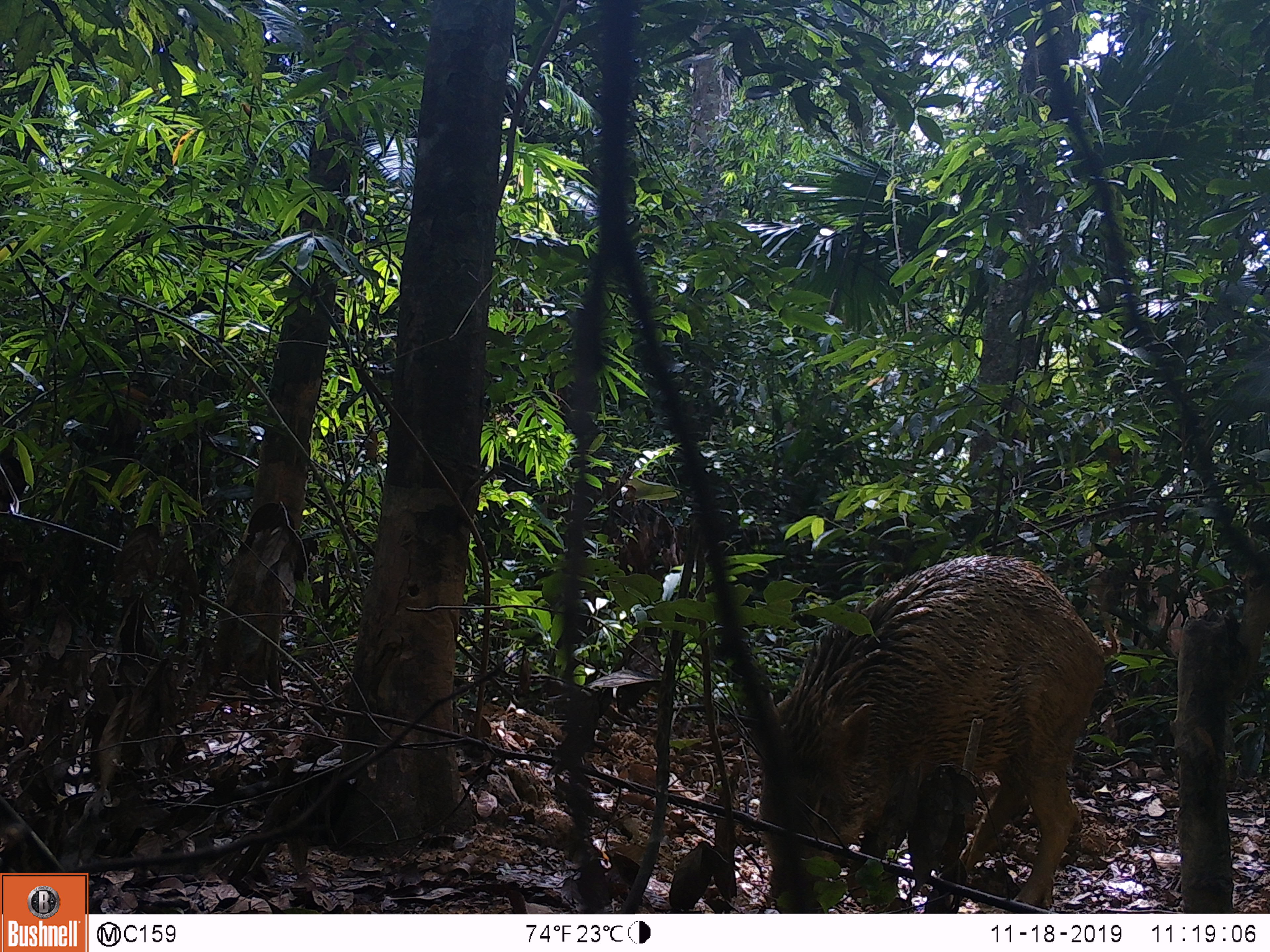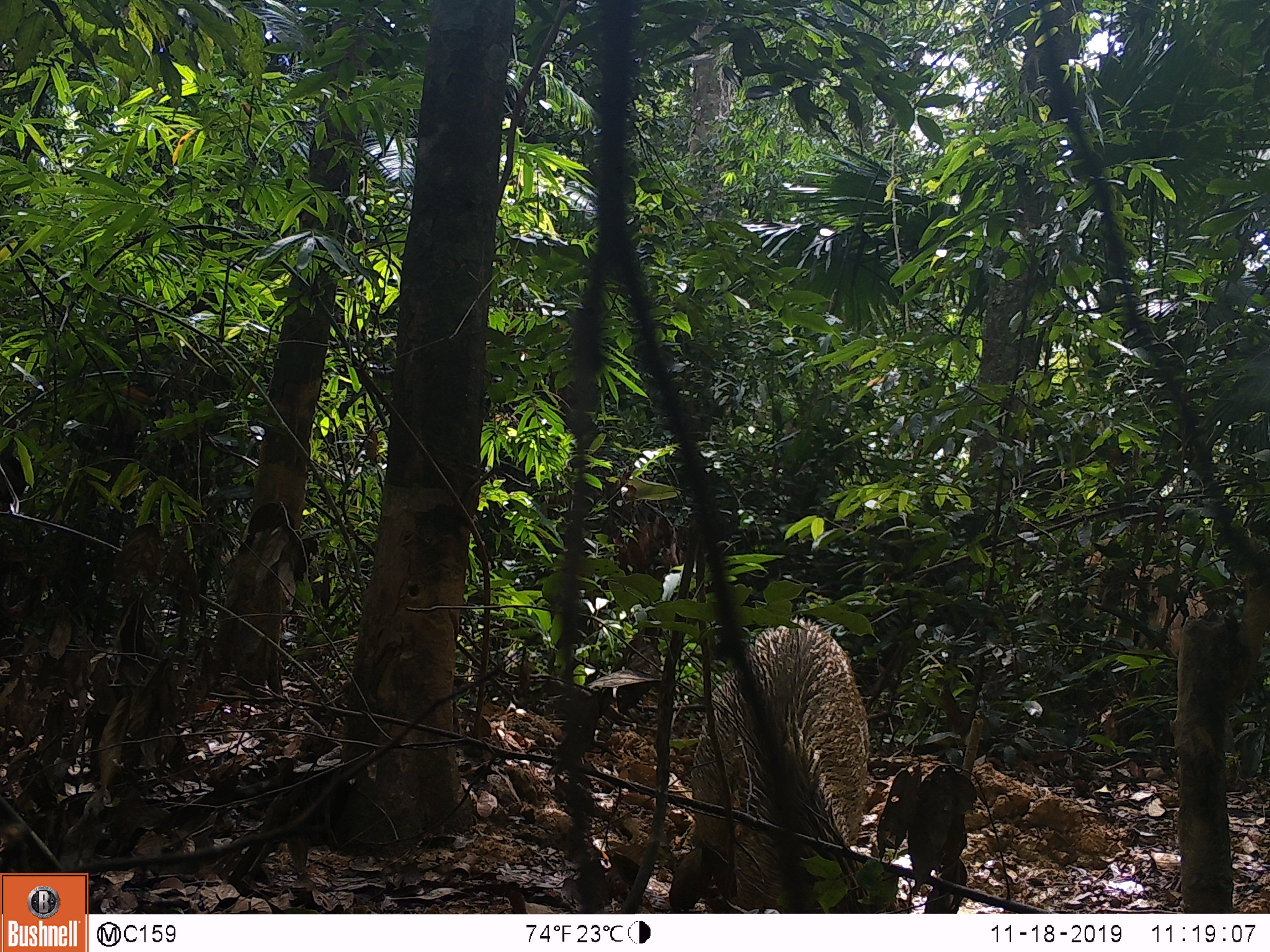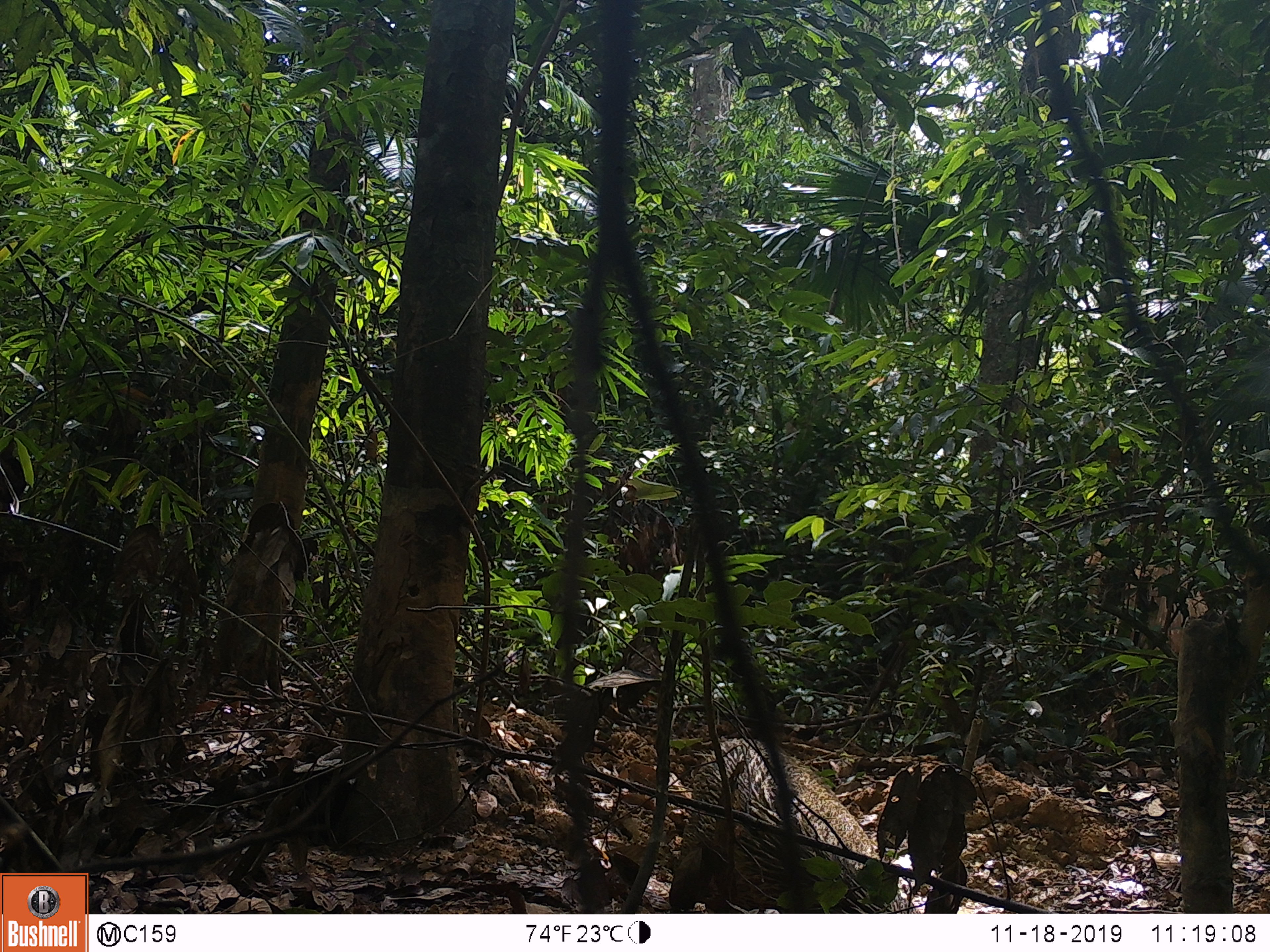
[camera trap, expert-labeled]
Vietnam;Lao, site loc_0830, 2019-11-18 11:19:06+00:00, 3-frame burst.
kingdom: Animalia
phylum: Chordata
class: Mammalia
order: Artiodactyla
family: Suidae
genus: Sus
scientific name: Sus scrofa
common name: eurasian wild pig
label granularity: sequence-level